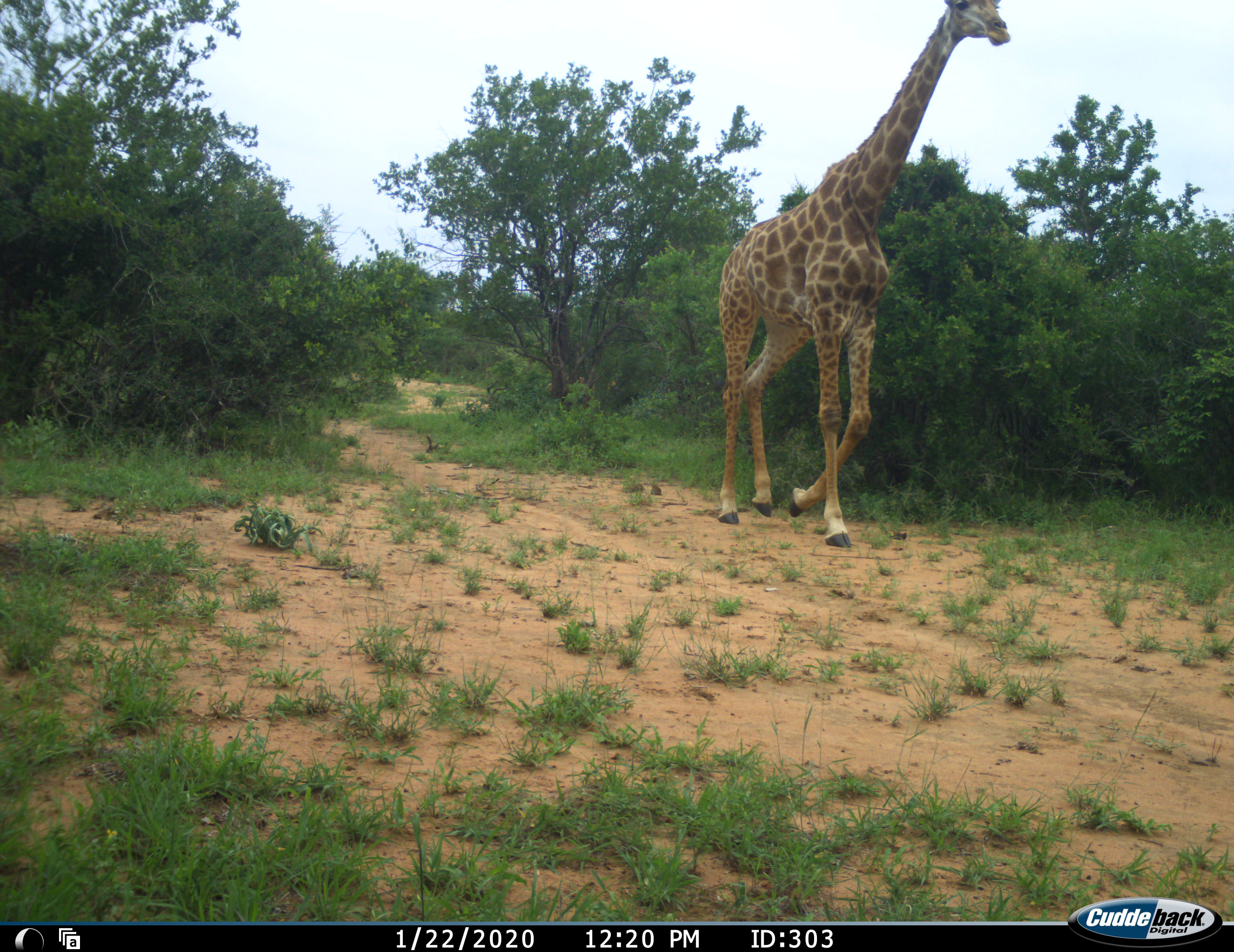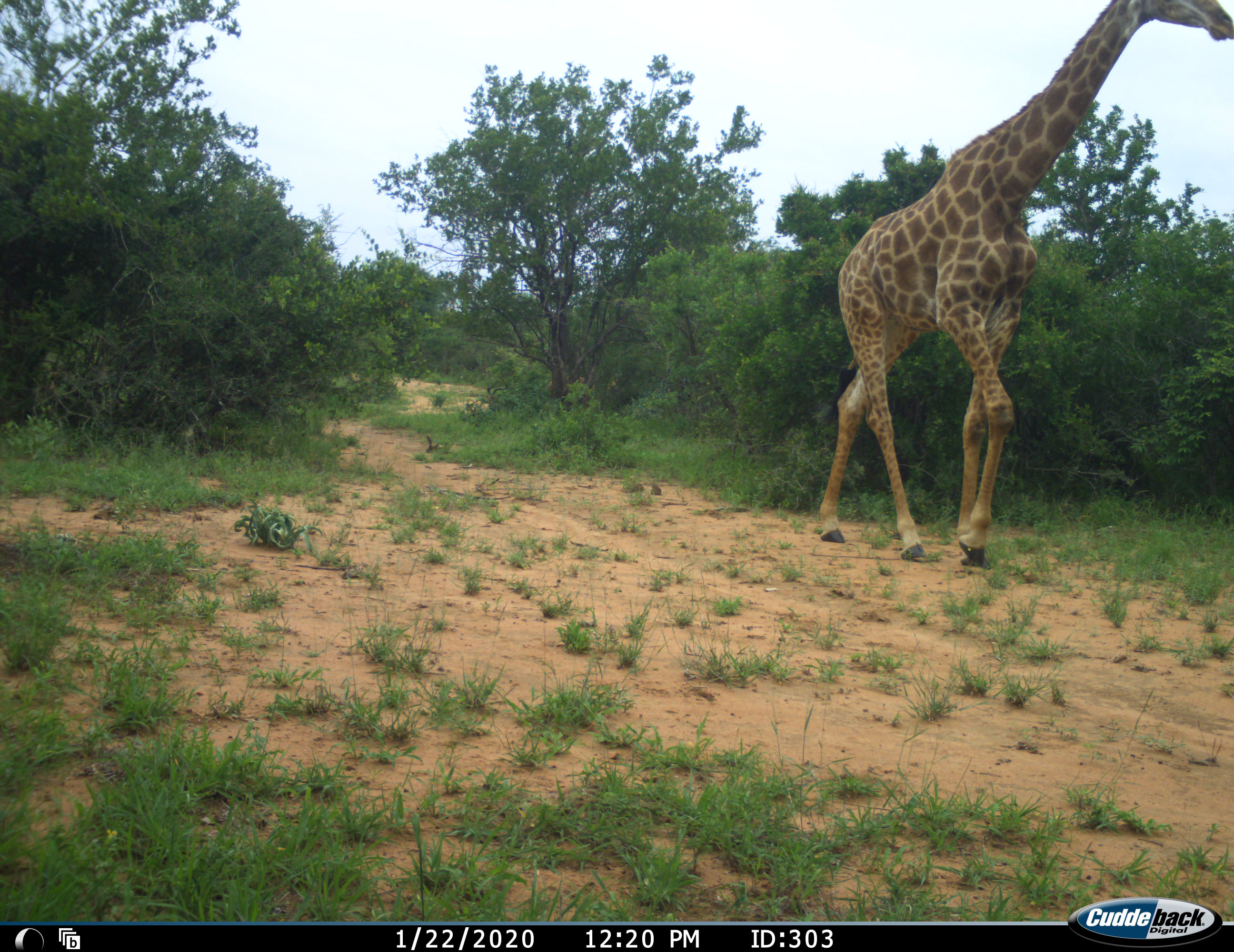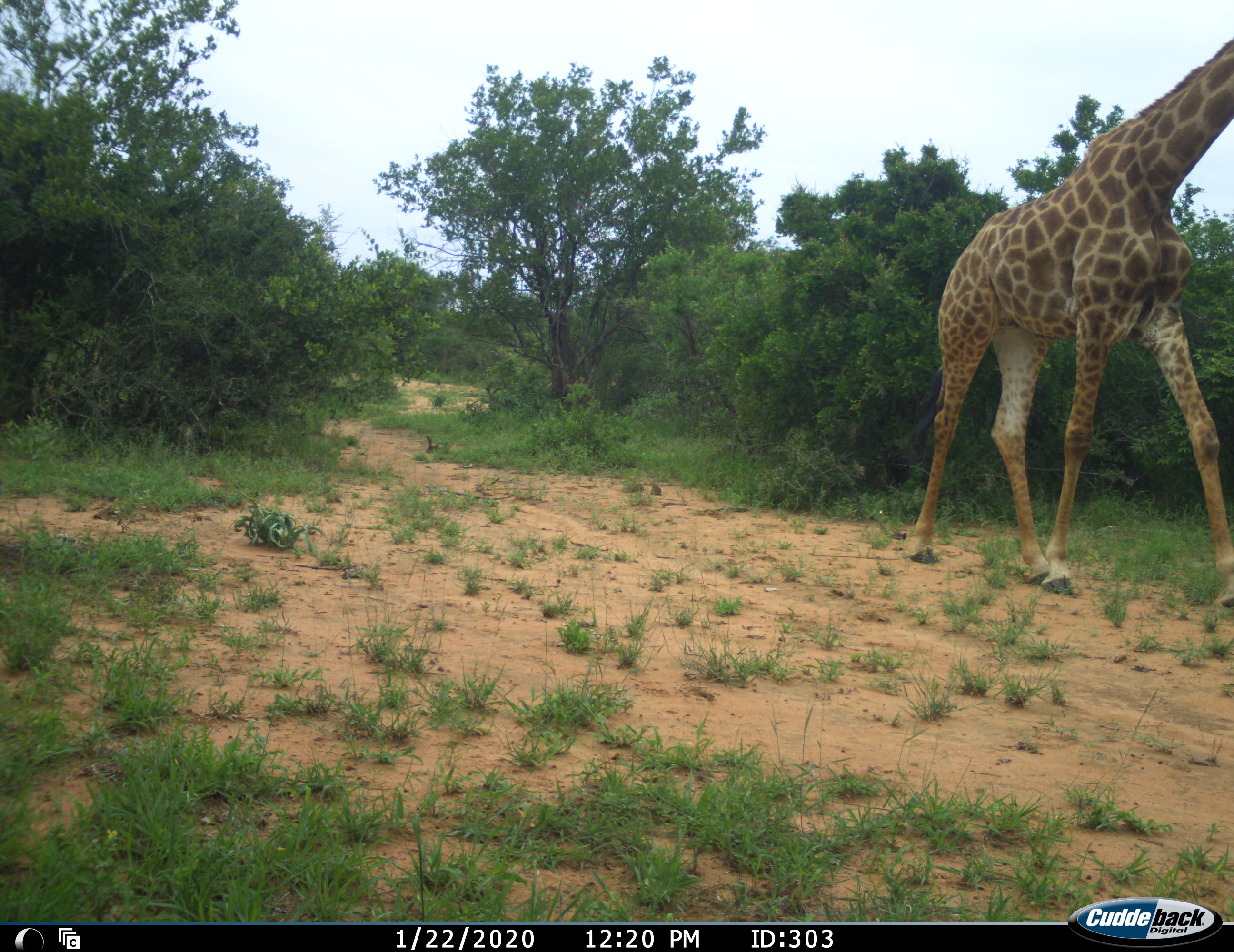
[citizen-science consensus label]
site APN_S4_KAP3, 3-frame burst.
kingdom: Animalia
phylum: Chordata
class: Mammalia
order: Artiodactyla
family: Giraffidae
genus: Giraffa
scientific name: Giraffa camelopardalis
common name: giraffe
Giraffe (Giraffa camelopardalis), count 1. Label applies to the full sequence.